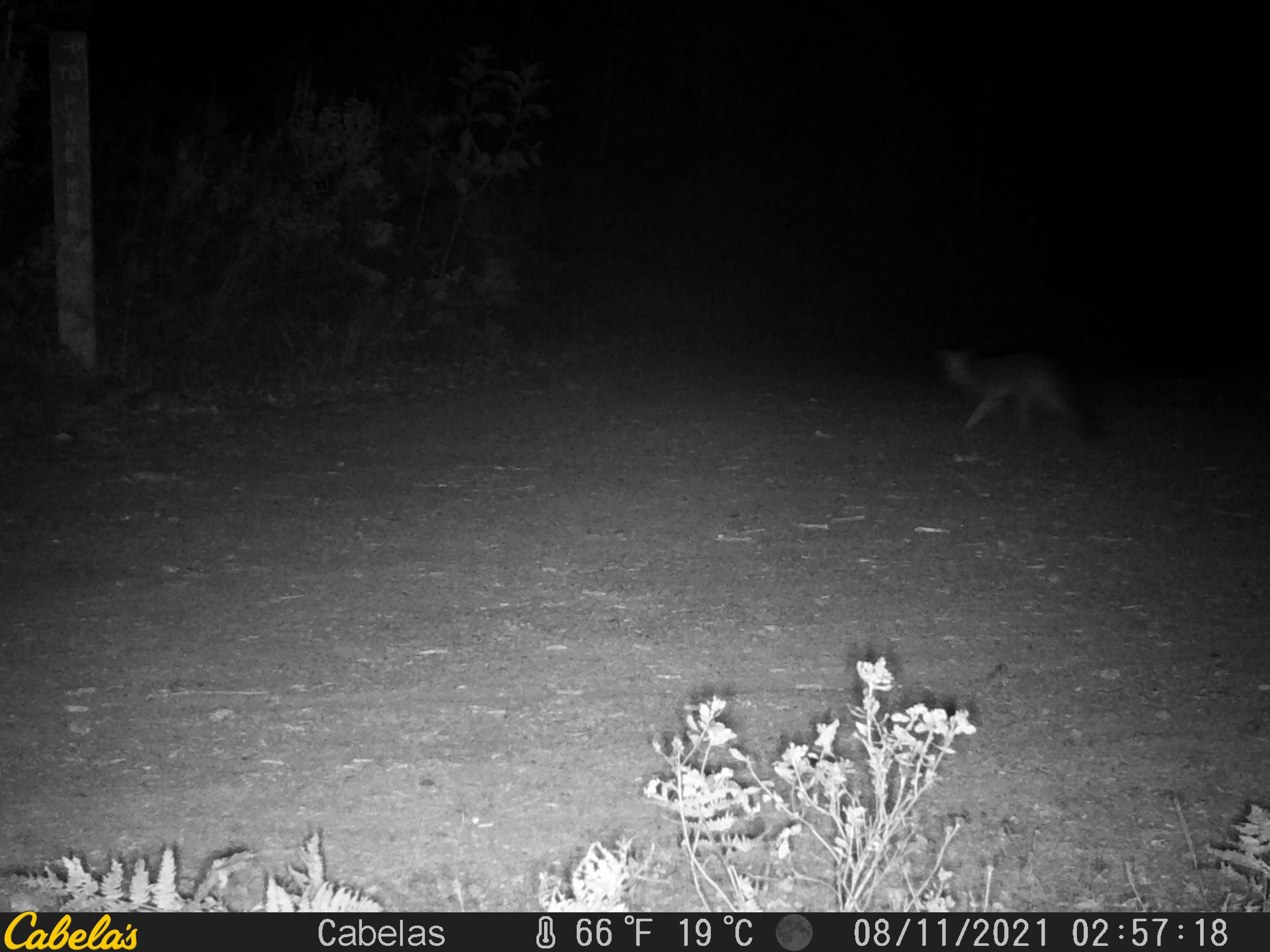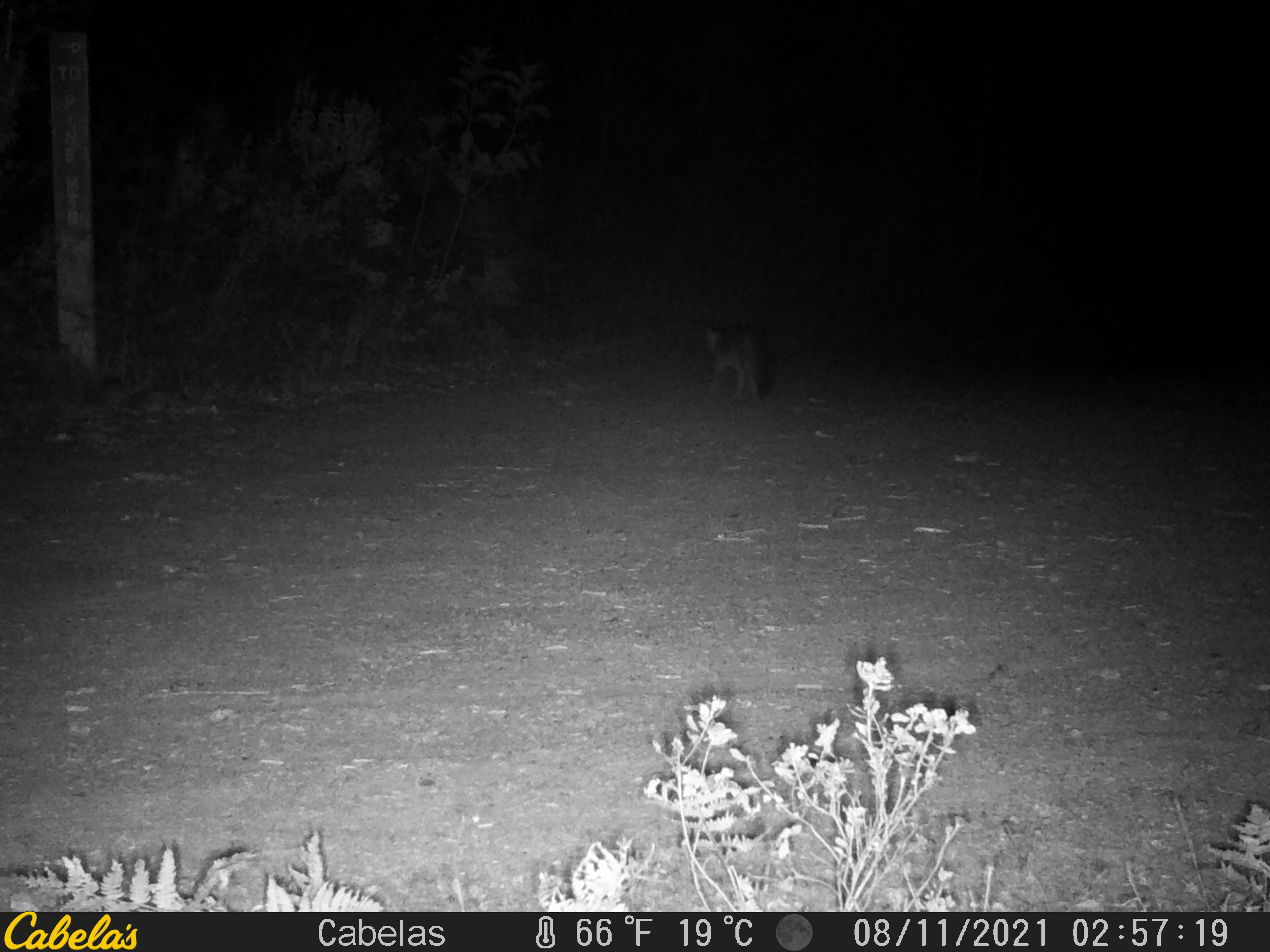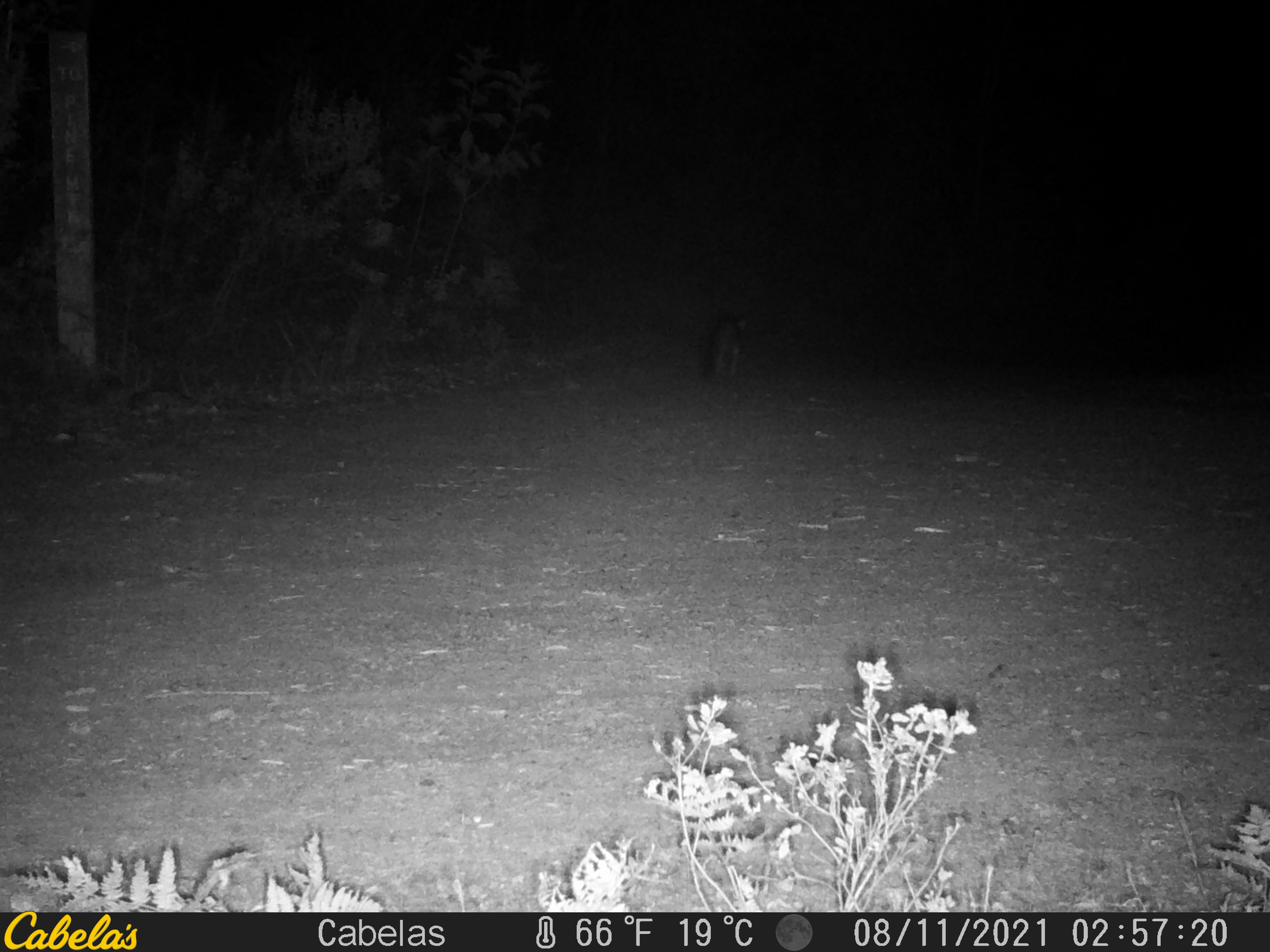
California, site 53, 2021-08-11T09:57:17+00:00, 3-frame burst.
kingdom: Animalia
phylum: Chordata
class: Mammalia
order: Carnivora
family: Canidae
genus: Urocyon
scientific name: Urocyon cinereoargenteus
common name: gray fox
Gray fox (Urocyon cinereoargenteus).